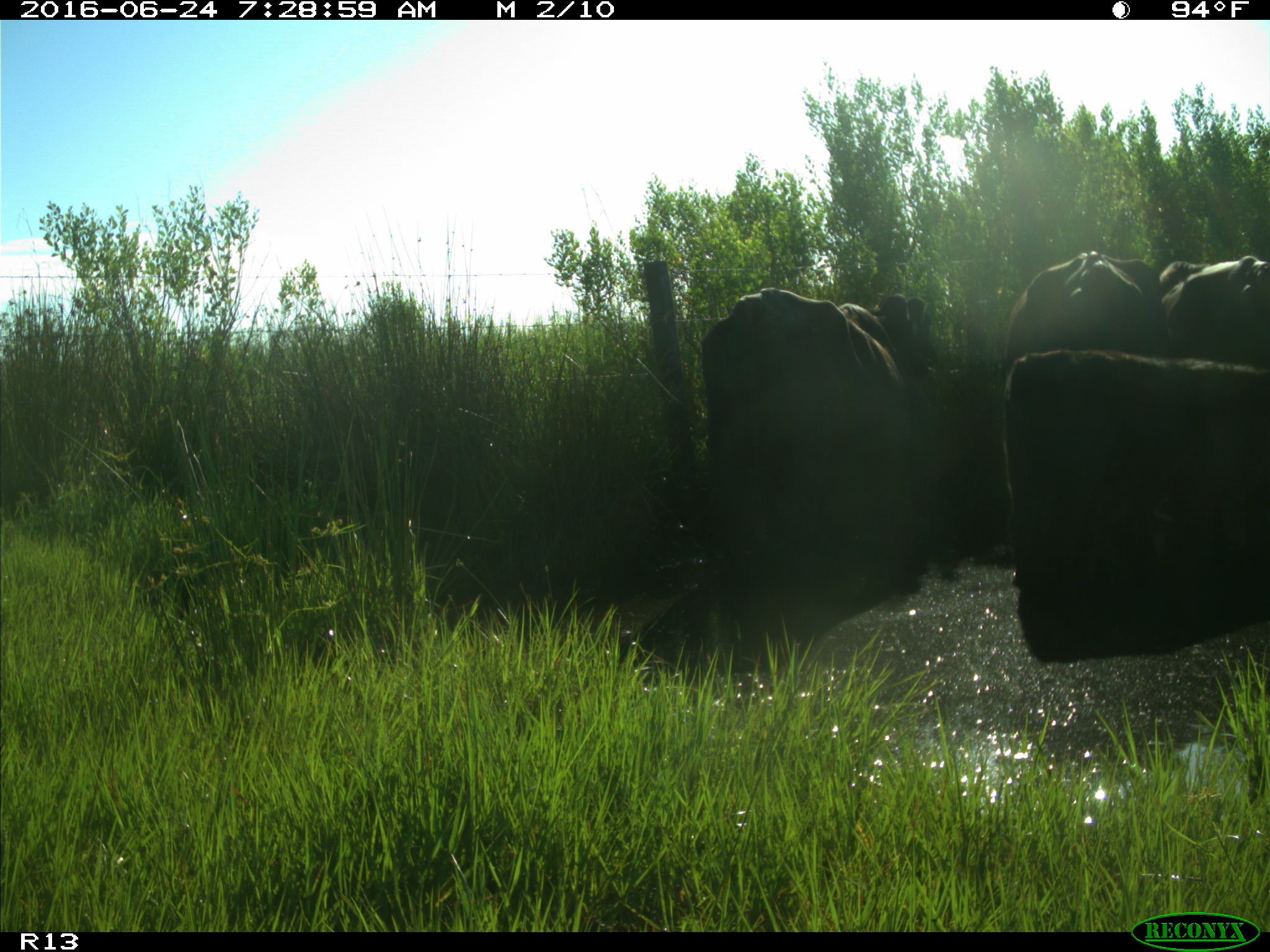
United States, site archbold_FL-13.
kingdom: Animalia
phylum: Chordata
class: Mammalia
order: Artiodactyla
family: Bovidae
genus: Bos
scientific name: Bos taurus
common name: domestic cow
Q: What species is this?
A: Bos taurus (domestic cow).